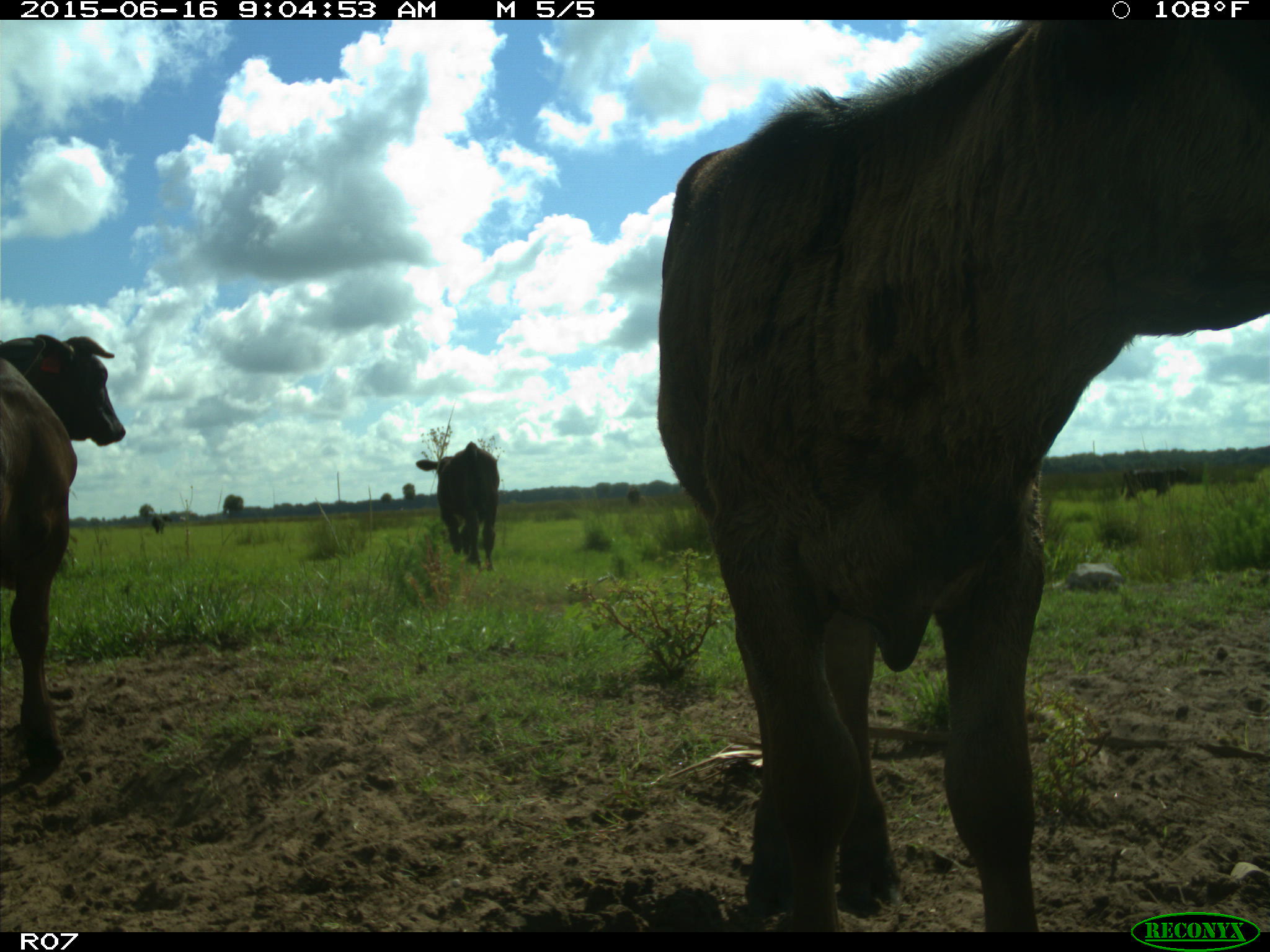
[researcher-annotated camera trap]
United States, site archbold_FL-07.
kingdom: Animalia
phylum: Chordata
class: Mammalia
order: Artiodactyla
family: Bovidae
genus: Bos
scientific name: Bos taurus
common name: domestic cow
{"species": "Bos taurus (domestic cow)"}